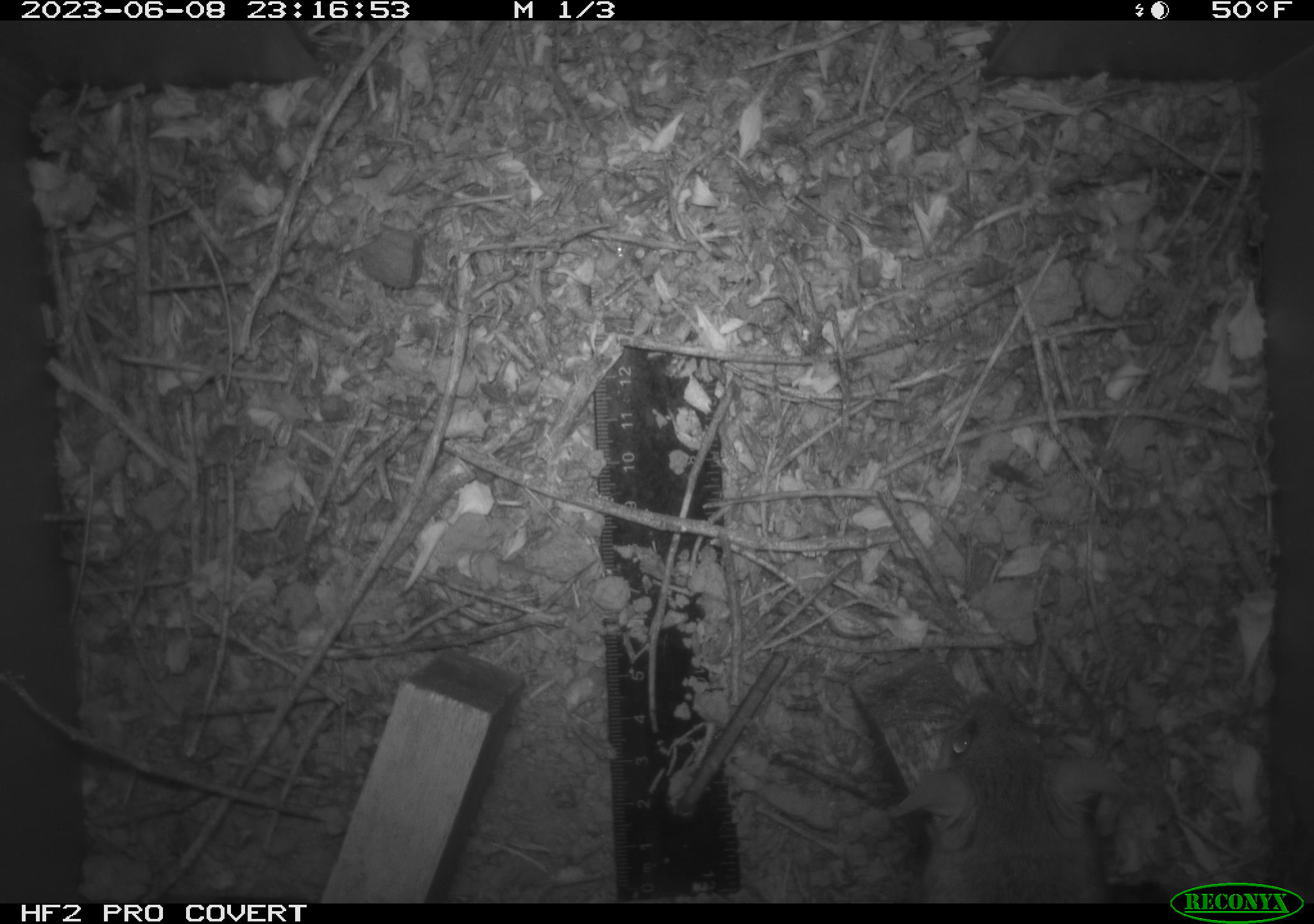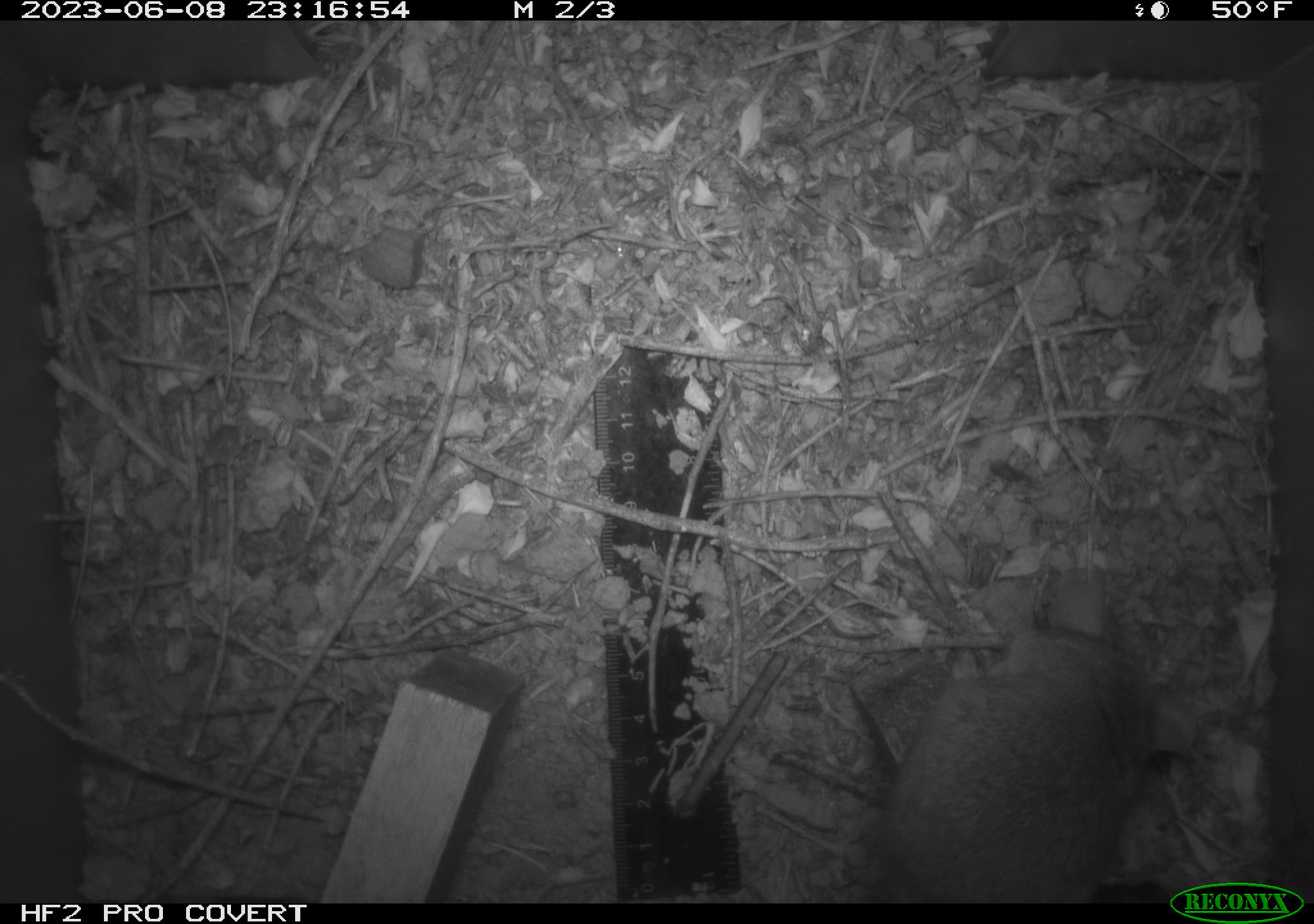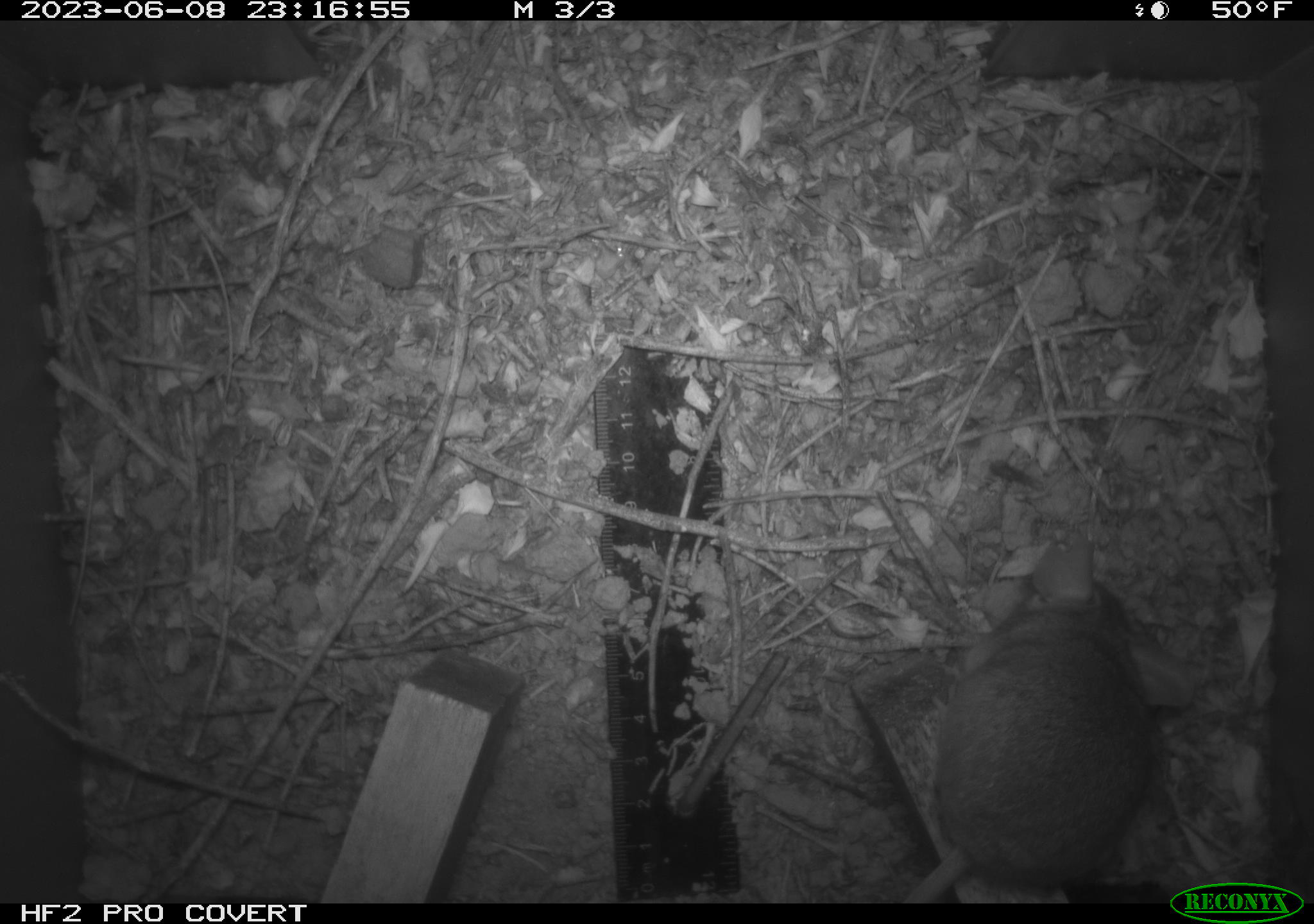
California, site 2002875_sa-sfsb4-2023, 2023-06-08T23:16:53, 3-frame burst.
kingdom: Animalia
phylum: Chordata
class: Mammalia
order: Rodentia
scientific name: Rodentia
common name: mouse species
Mouse species (Rodentia).